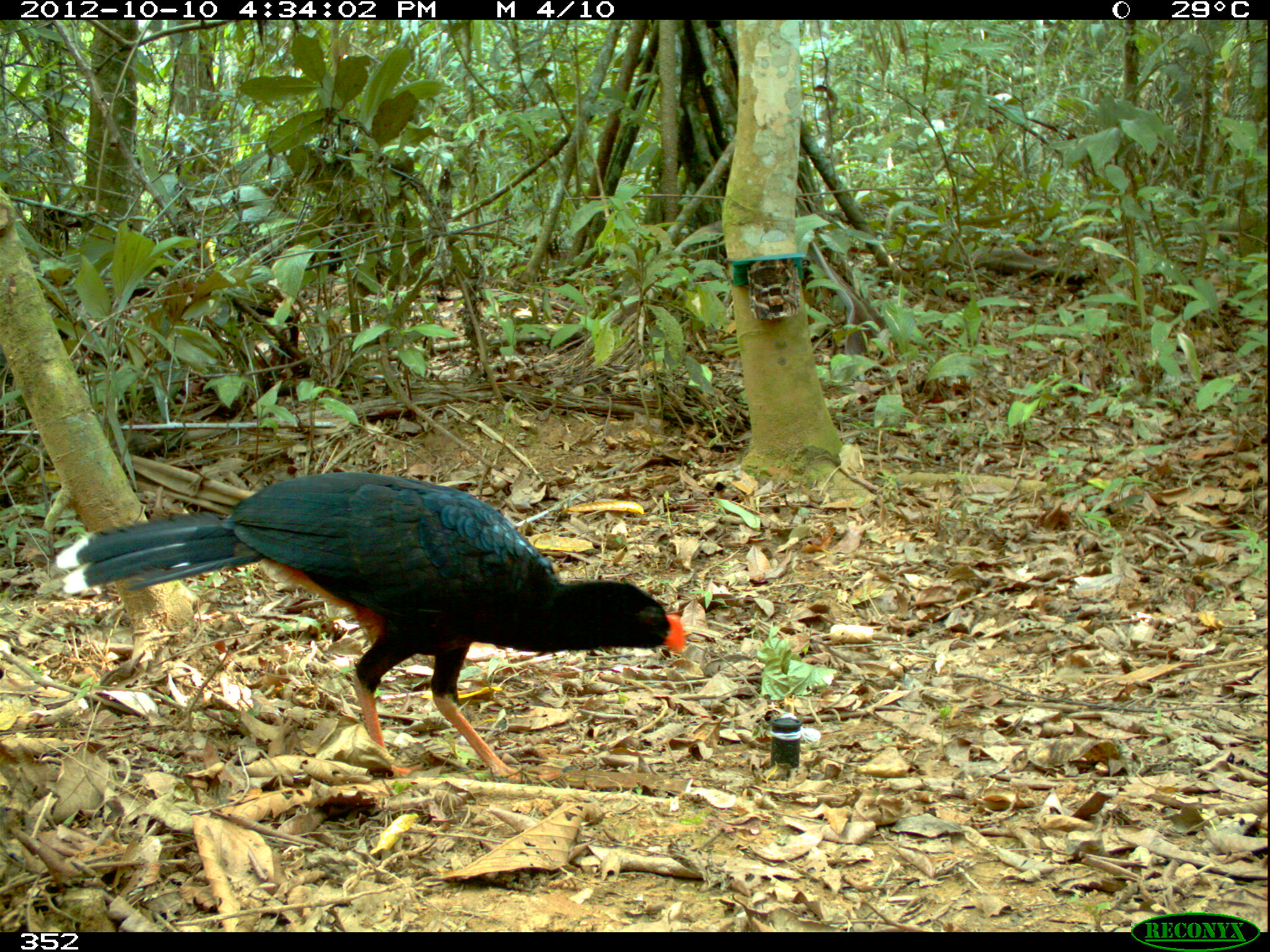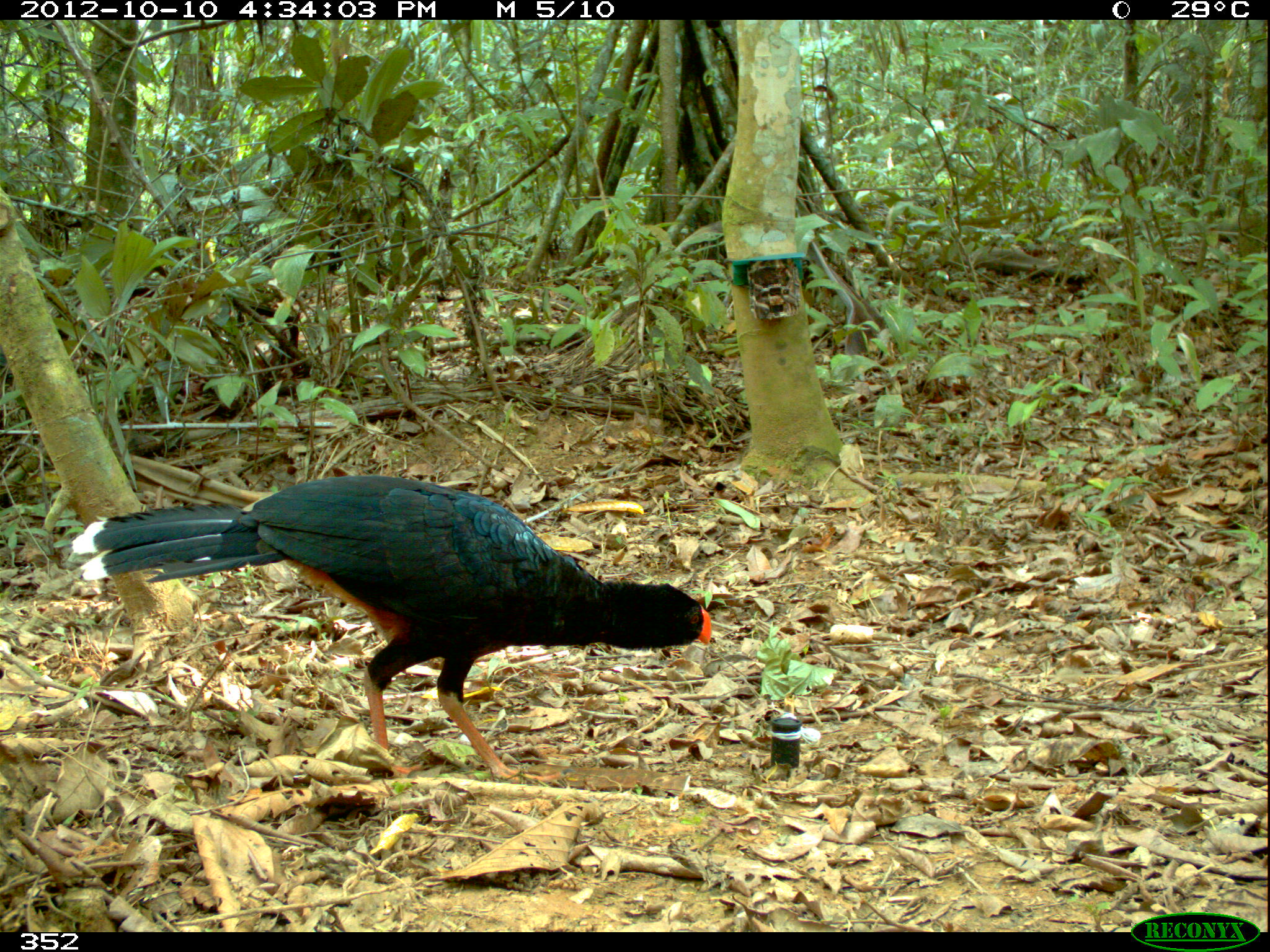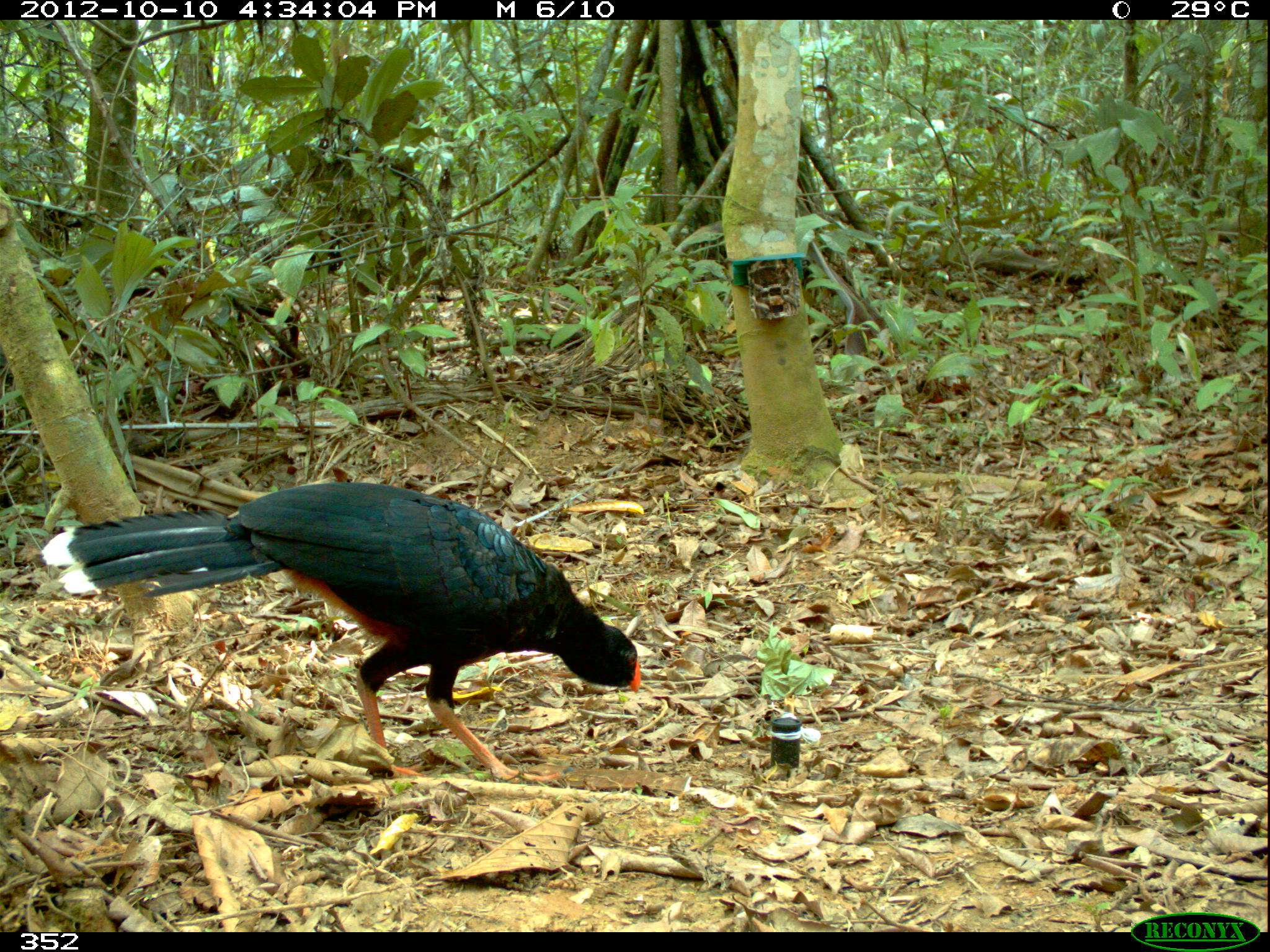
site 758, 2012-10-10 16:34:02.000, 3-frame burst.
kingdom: Animalia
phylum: Chordata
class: Aves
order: Galliformes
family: Cracidae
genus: Mitu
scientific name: Mitu tuberosum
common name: razor-billed curassow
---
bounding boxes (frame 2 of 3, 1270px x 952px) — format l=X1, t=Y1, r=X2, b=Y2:
mitu tuberosum: l=70, t=473, r=712, b=778; l=65, t=473, r=66, b=474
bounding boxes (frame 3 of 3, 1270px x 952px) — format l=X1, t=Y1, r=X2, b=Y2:
mitu tuberosum: l=39, t=481, r=641, b=781; l=342, t=769, r=344, b=782